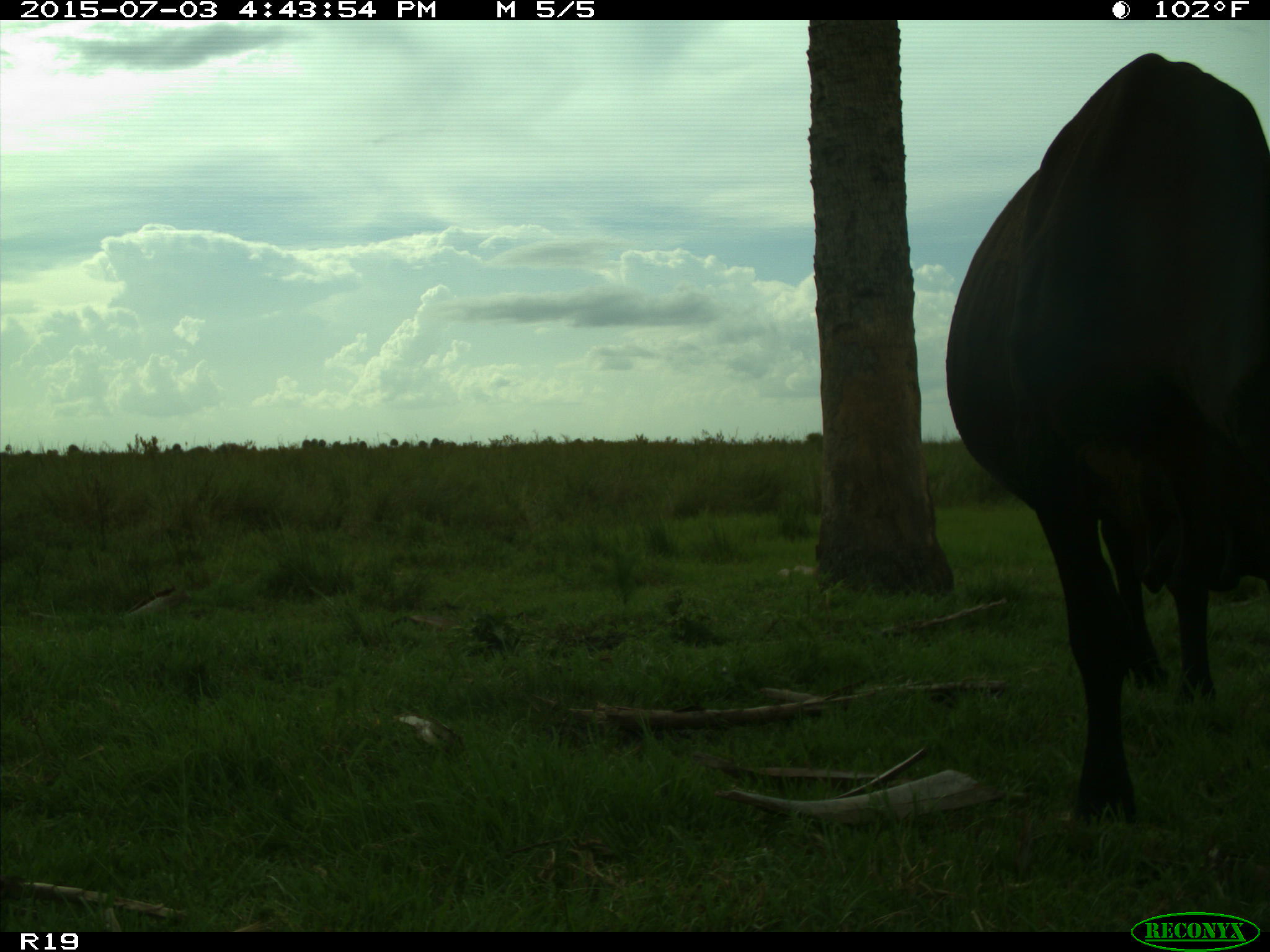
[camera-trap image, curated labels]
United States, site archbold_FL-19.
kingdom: Animalia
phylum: Chordata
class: Mammalia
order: Artiodactyla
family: Bovidae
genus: Bos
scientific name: Bos taurus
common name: domestic cow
Bos taurus (domestic cow).